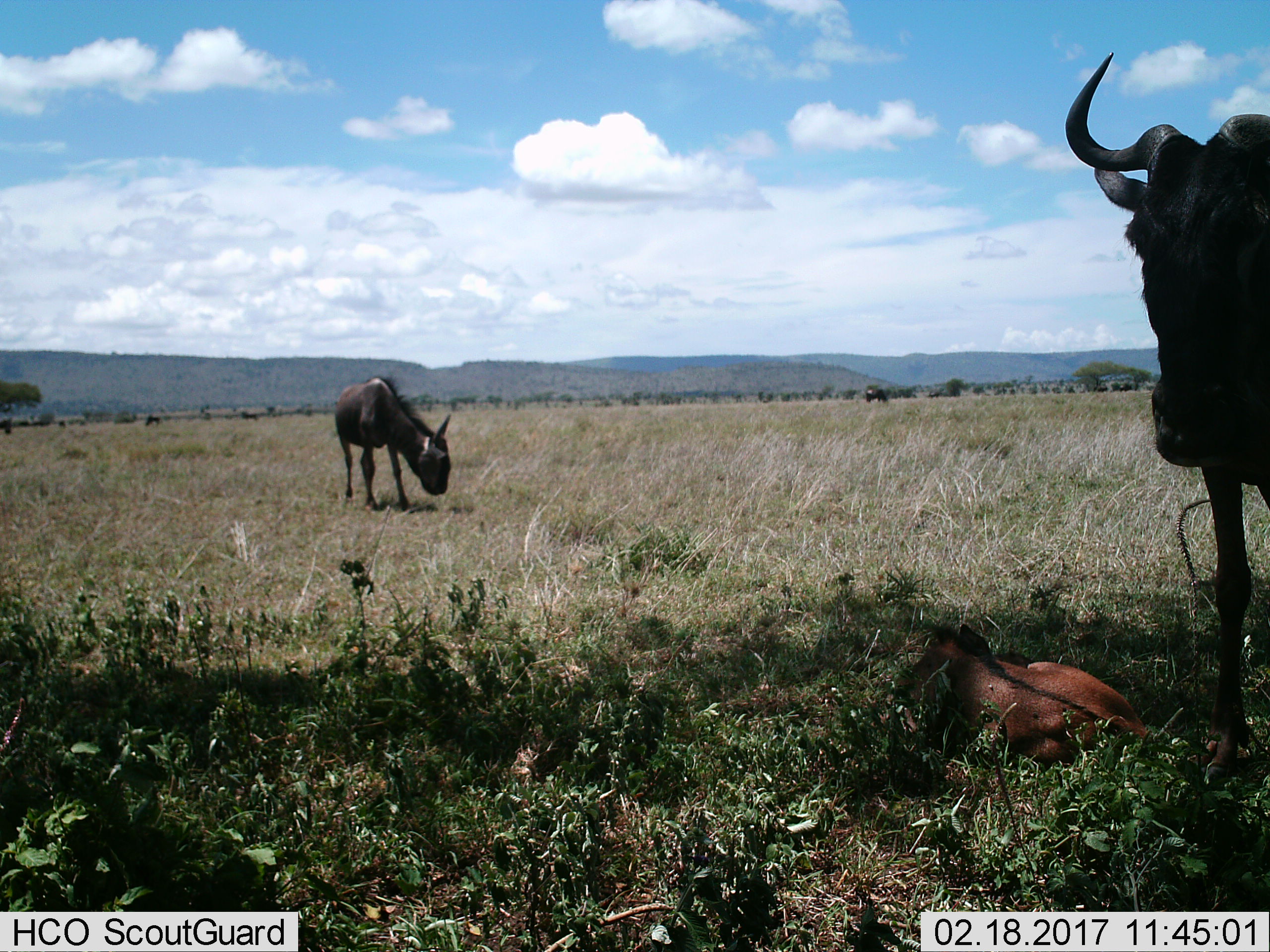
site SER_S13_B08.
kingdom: Animalia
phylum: Chordata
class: Mammalia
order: Artiodactyla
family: Bovidae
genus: Connochaetes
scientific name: Connochaetes taurinus taurinus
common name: blue wildebeest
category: wildebeestblue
Wildebeestblue (blue wildebeest) (Connochaetes taurinus taurinus), count 3. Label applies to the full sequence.